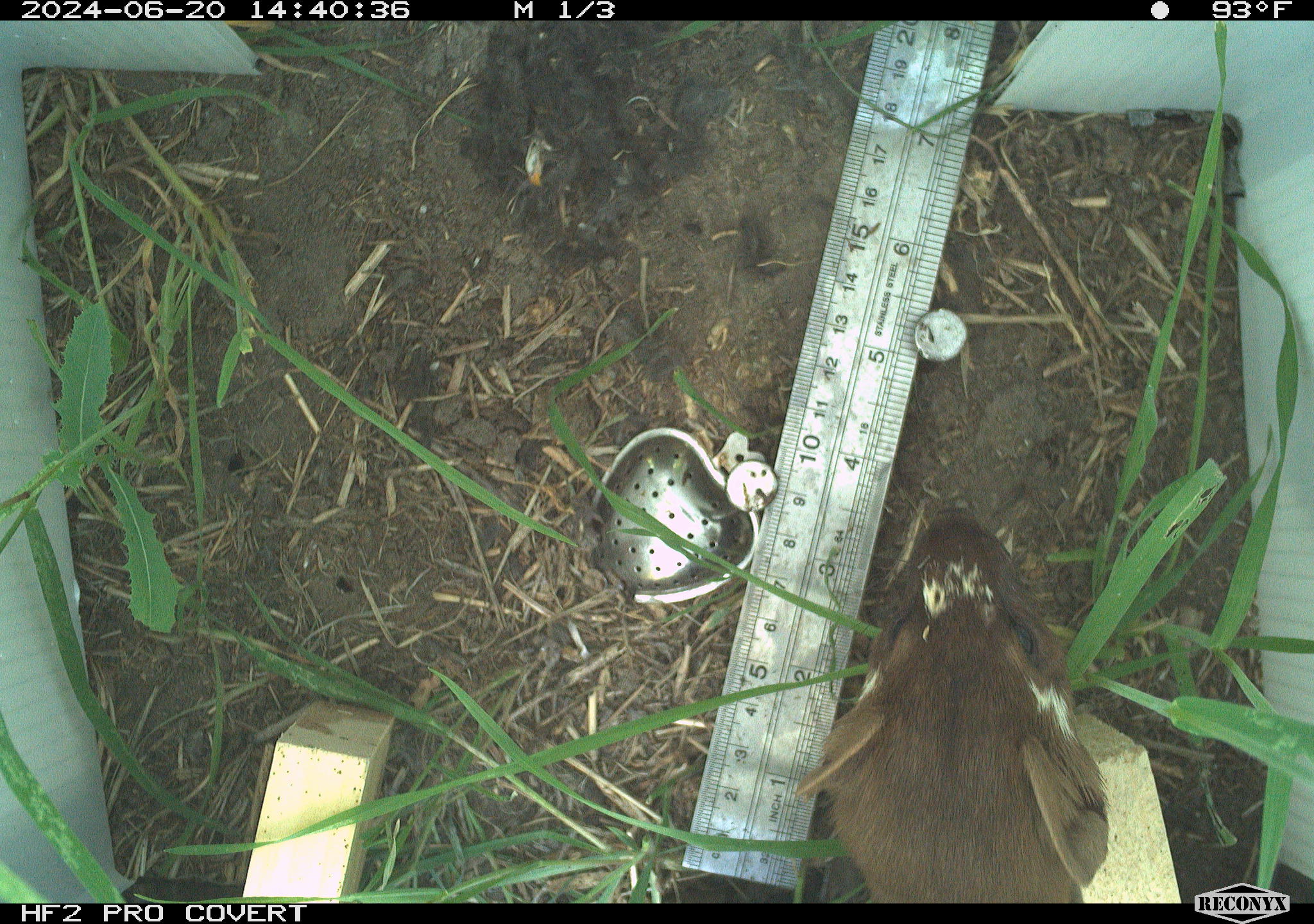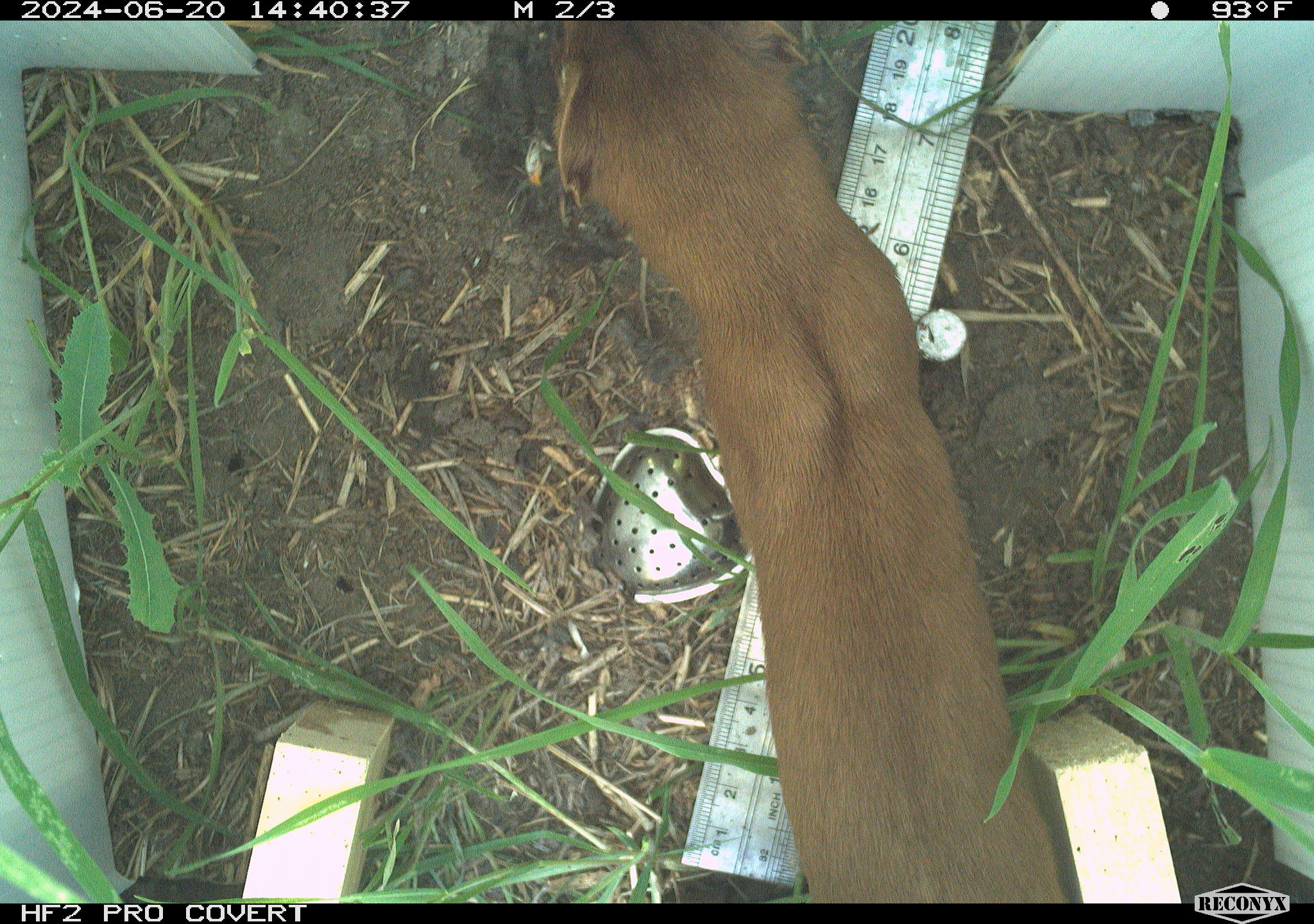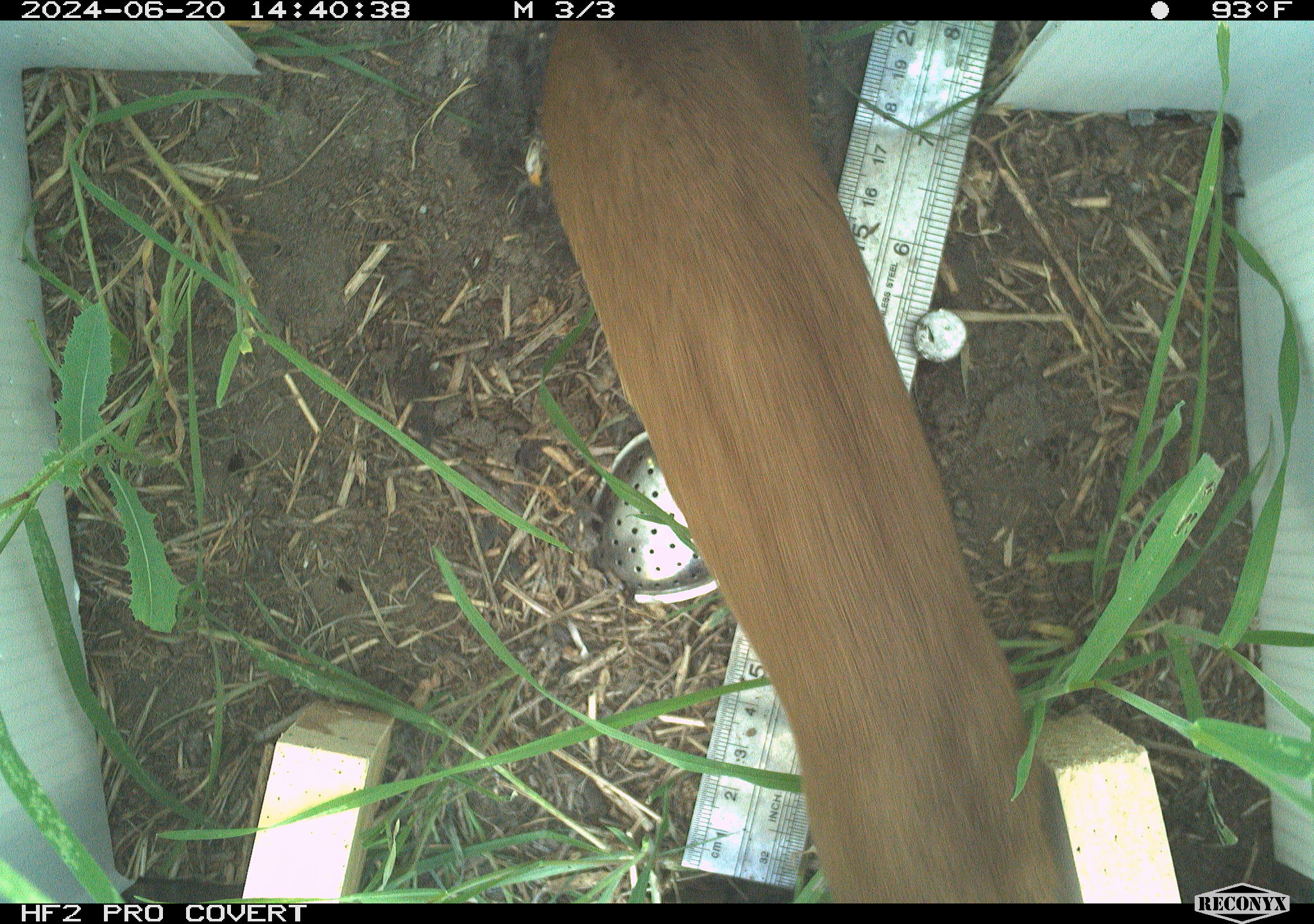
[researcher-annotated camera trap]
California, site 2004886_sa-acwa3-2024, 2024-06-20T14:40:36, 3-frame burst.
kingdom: Animalia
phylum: Chordata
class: Mammalia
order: Carnivora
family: Mustelidae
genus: Neogale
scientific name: Neogale frenata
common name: long-tailed weasel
Long-tailed weasel (Neogale frenata).